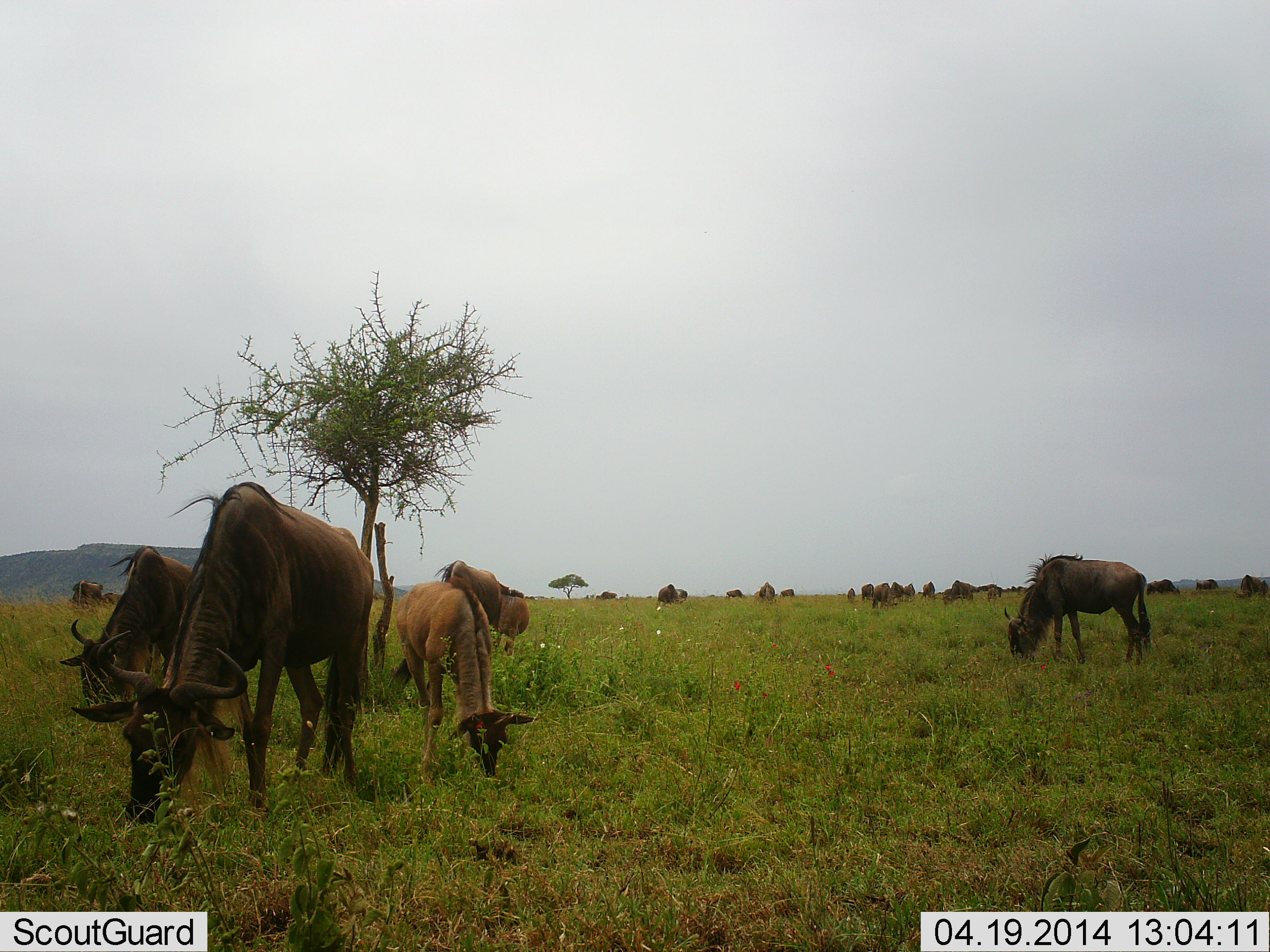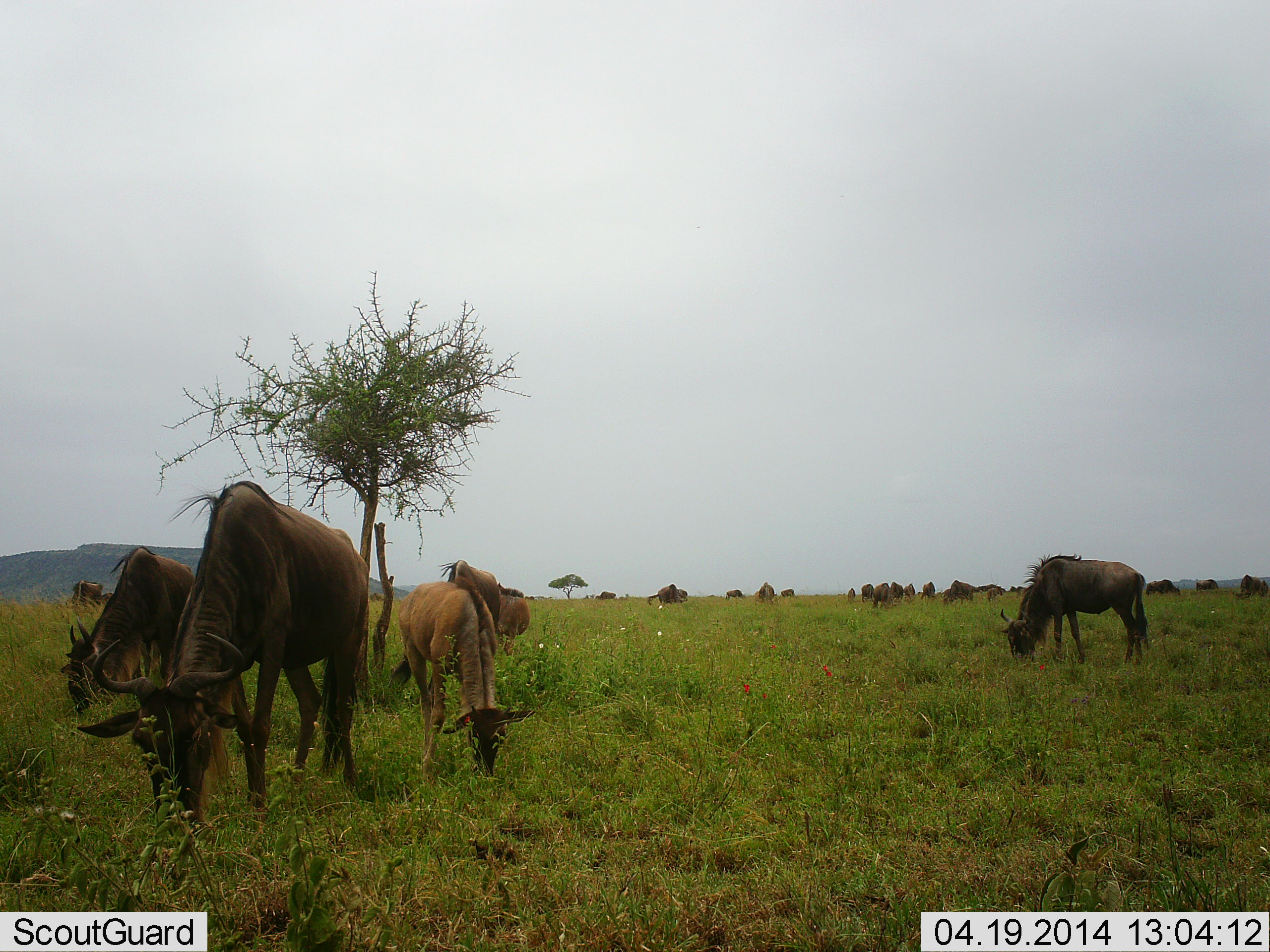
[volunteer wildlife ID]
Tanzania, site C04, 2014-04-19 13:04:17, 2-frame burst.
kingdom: Animalia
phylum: Chordata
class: Mammalia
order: Artiodactyla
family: Bovidae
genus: Connochaetes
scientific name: Connochaetes taurinus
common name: blue wildebeest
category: wildebeest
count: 11-50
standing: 30%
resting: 10%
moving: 0%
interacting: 0%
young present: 60%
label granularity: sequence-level